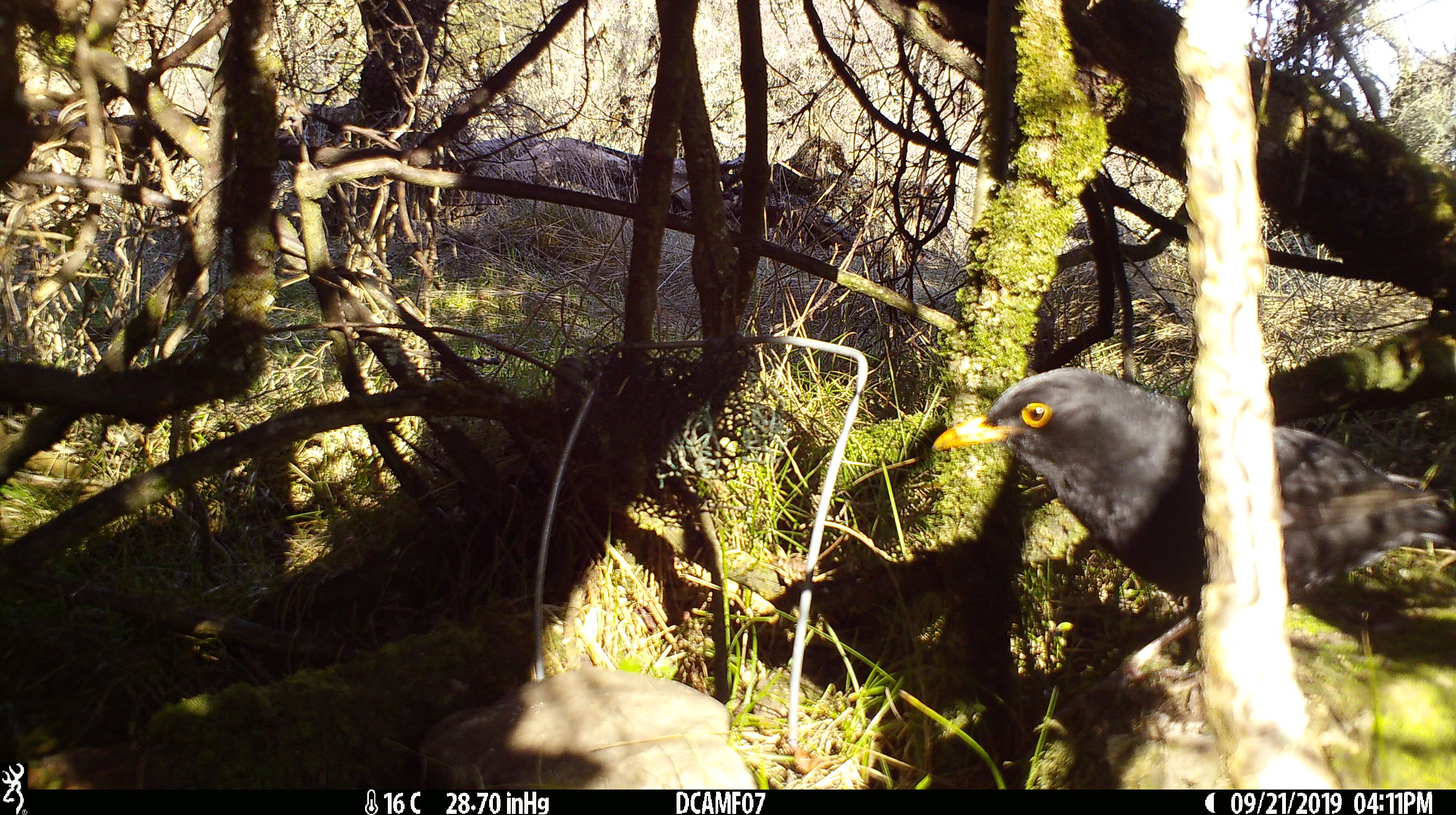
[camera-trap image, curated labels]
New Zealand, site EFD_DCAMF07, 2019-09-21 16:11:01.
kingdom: Animalia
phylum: Chordata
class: Aves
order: Passeriformes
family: Turdidae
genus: Turdus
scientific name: Turdus merula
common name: eurasian blackbird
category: blackbird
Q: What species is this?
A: Blackbird (eurasian blackbird) (Turdus merula).